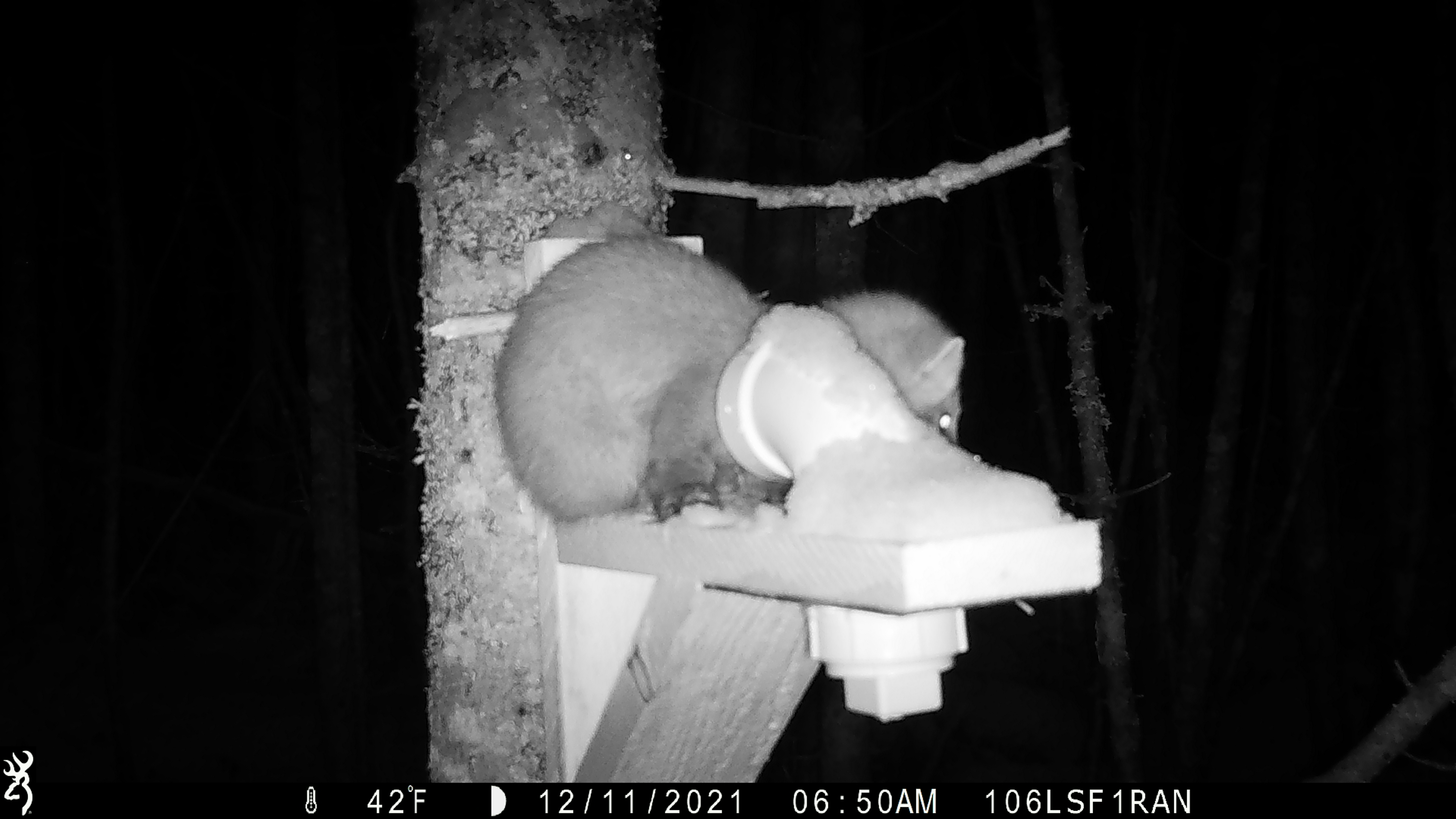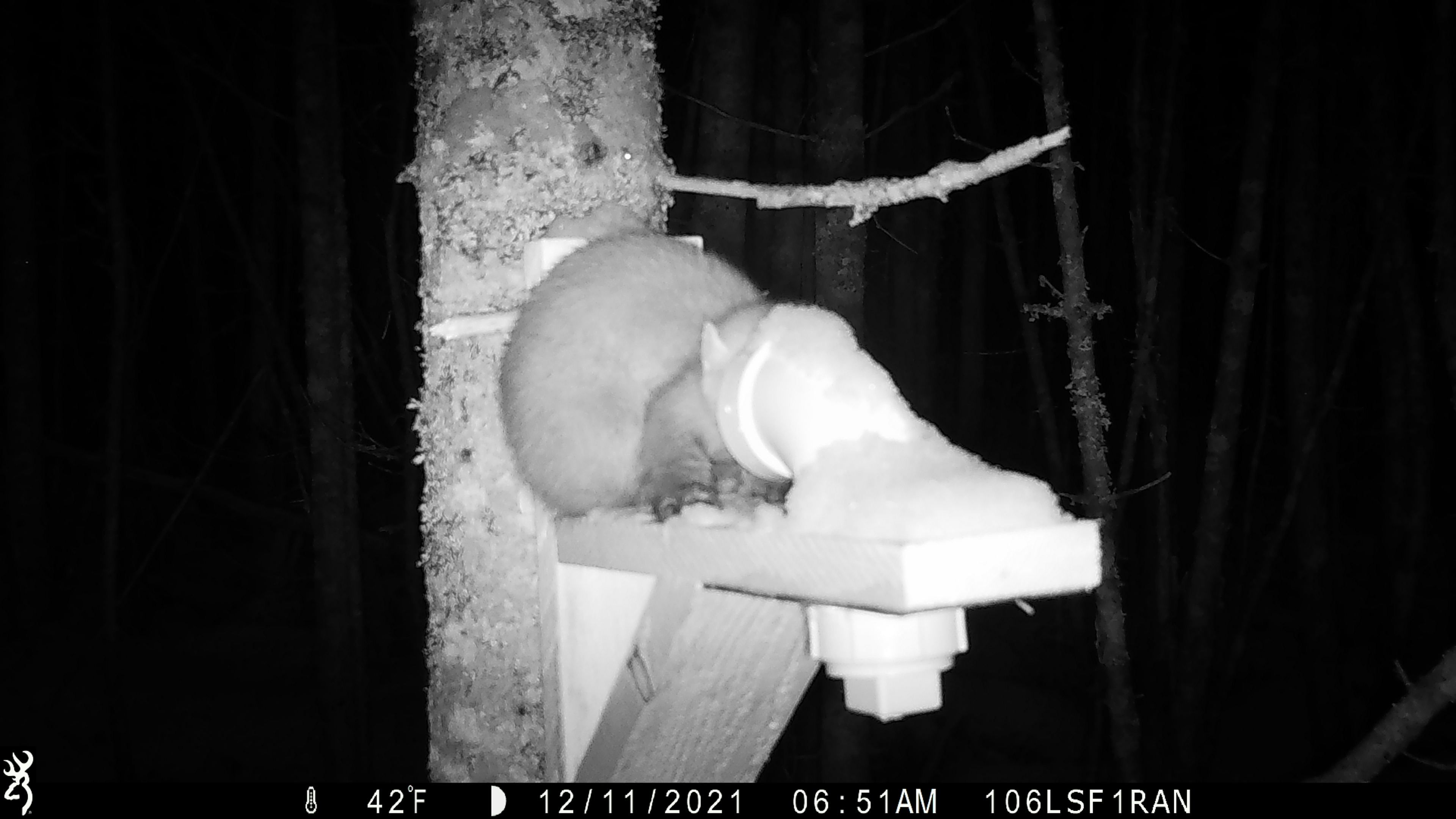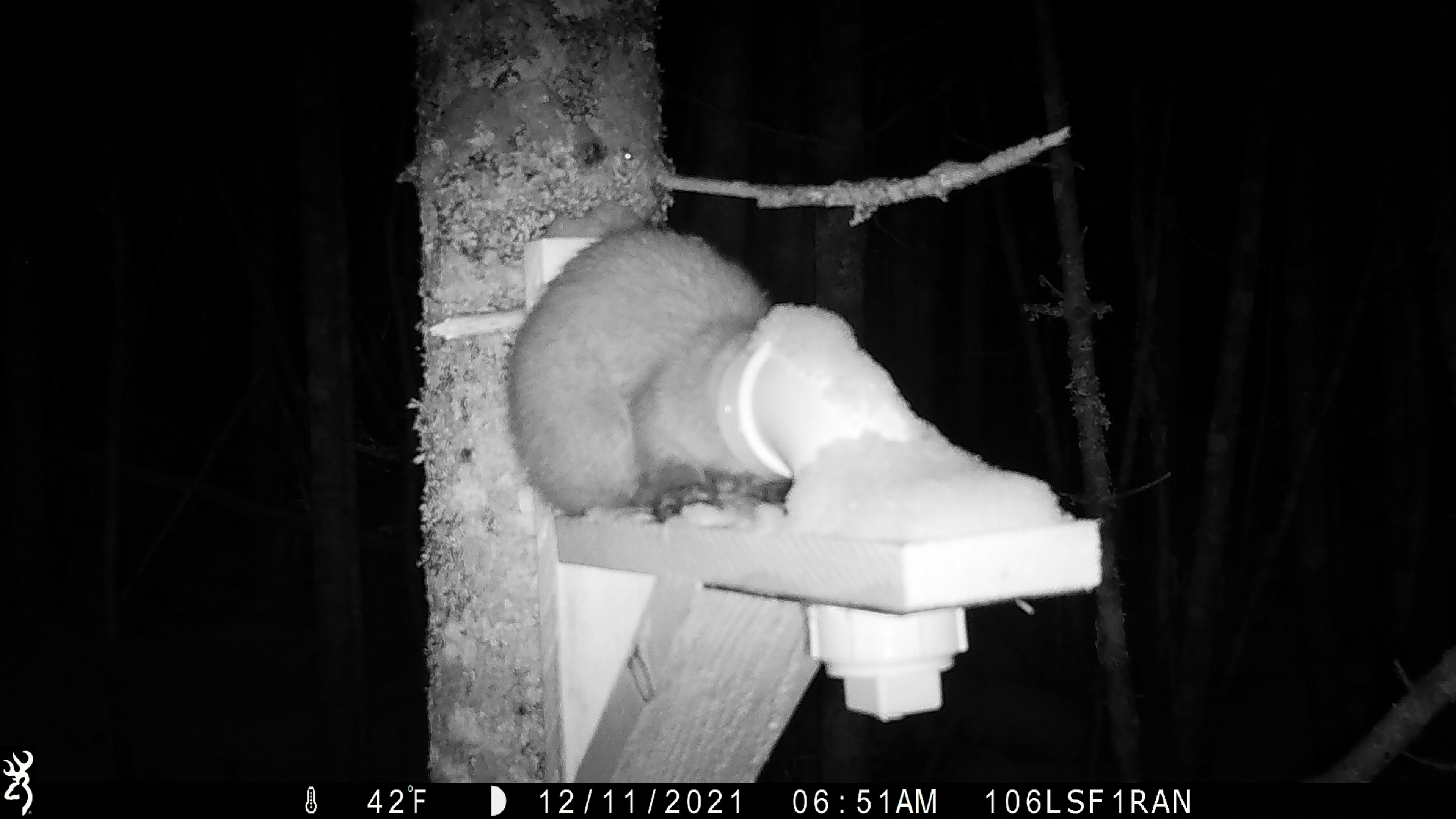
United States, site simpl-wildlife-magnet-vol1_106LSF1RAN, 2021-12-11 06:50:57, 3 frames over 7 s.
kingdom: Animalia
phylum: Chordata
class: Mammalia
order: Carnivora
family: Mustelidae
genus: Martes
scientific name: Martes americana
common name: american marten